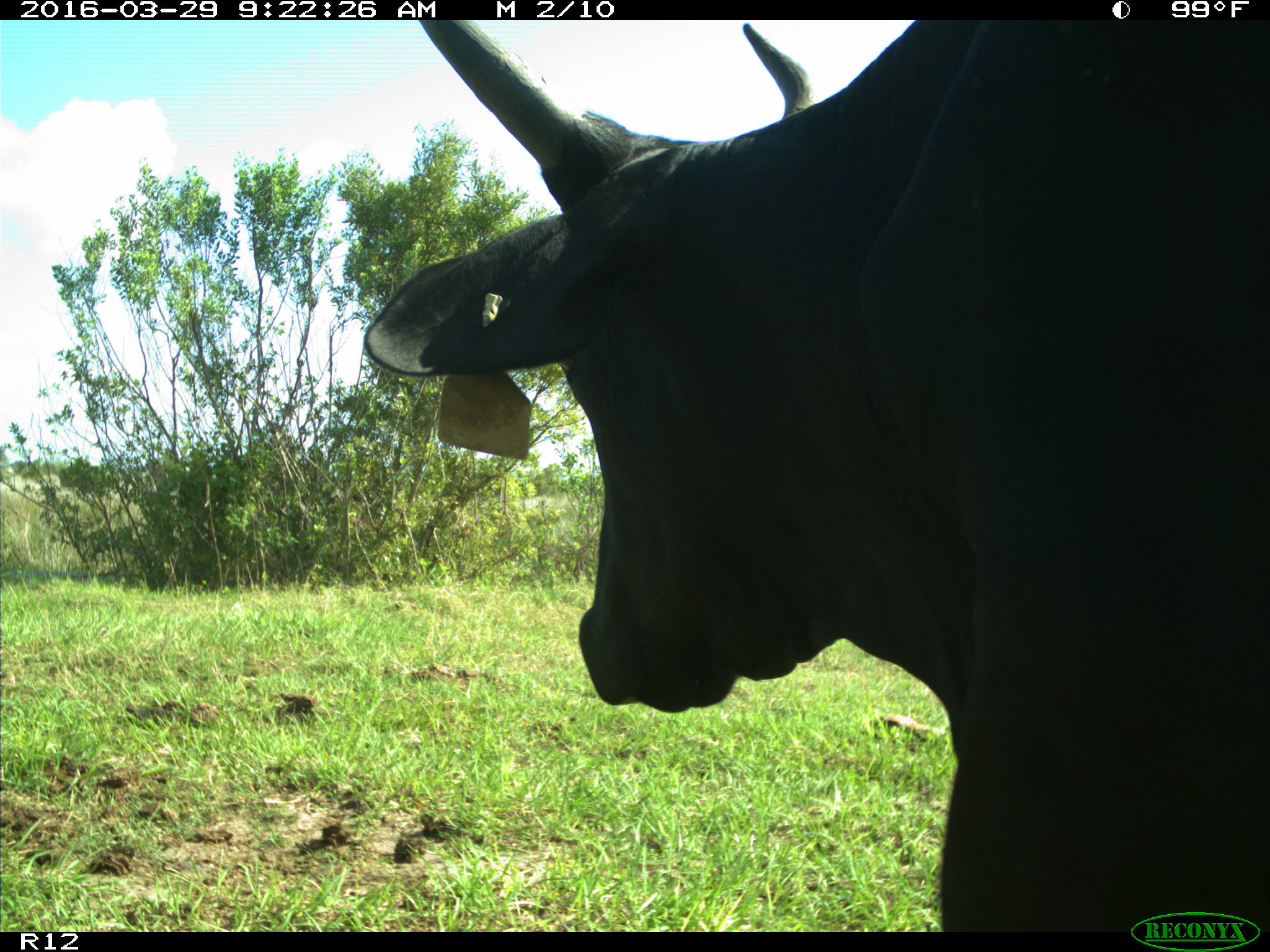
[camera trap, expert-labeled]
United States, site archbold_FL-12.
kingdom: Animalia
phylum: Chordata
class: Mammalia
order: Artiodactyla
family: Bovidae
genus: Bos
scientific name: Bos taurus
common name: domestic cow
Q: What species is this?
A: Bos taurus (domestic cow).